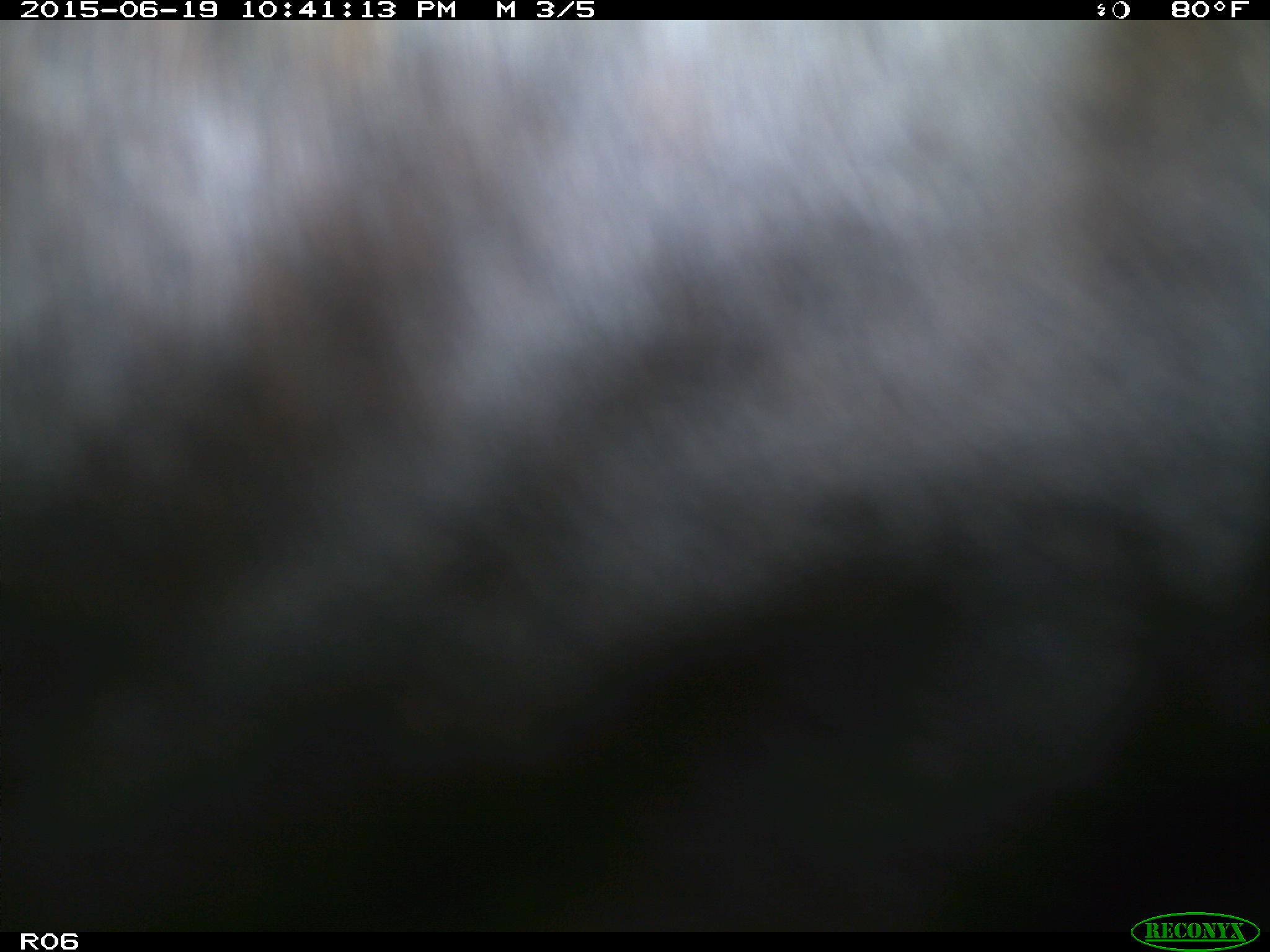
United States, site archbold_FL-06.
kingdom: Animalia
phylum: Chordata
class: Mammalia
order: Artiodactyla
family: Bovidae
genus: Bos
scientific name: Bos taurus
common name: domestic cow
Bos taurus (domestic cow).